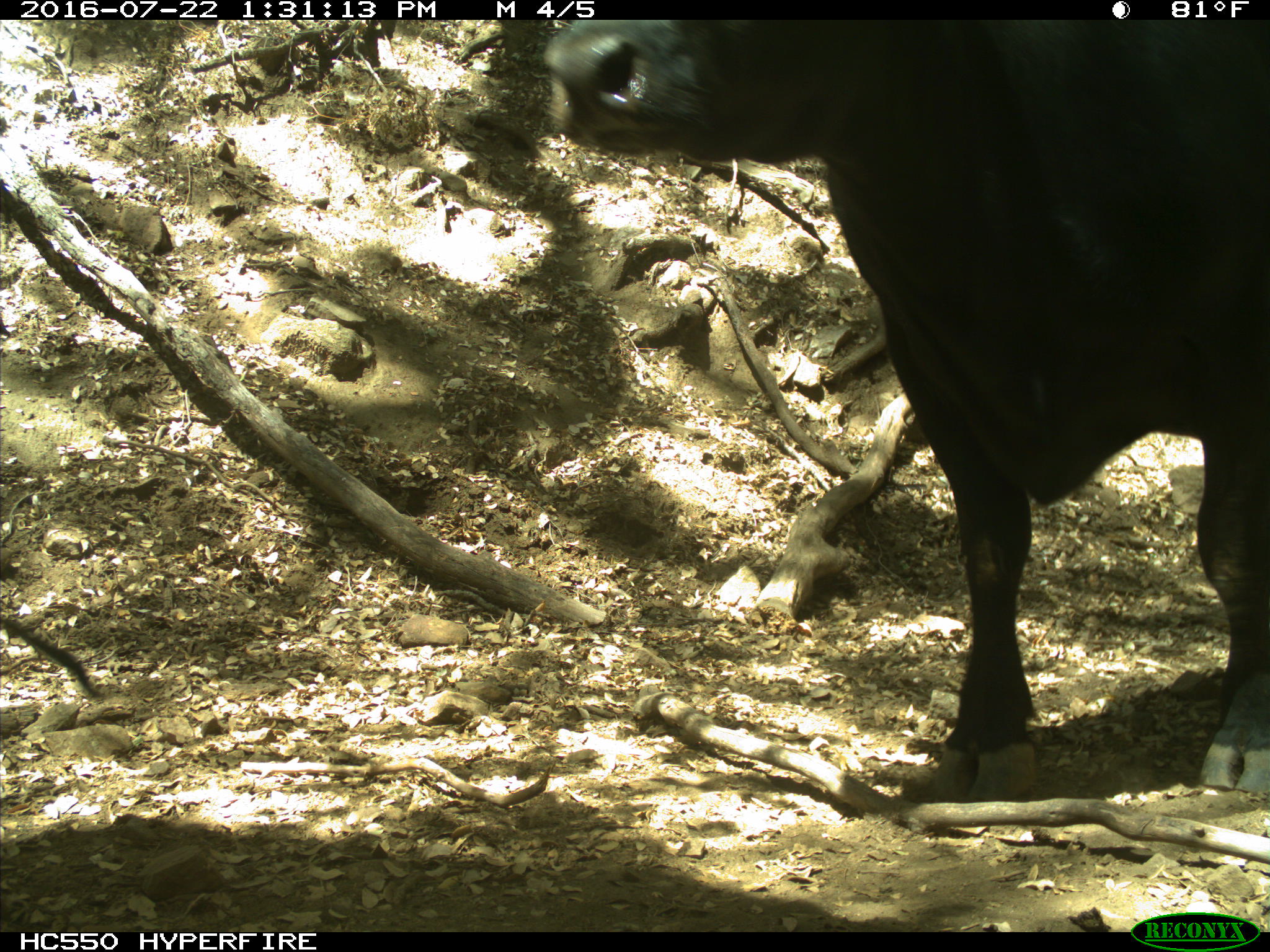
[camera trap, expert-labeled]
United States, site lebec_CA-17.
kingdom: Animalia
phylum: Chordata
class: Mammalia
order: Artiodactyla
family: Bovidae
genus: Bos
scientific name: Bos taurus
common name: domestic cow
Bos taurus (domestic cow).